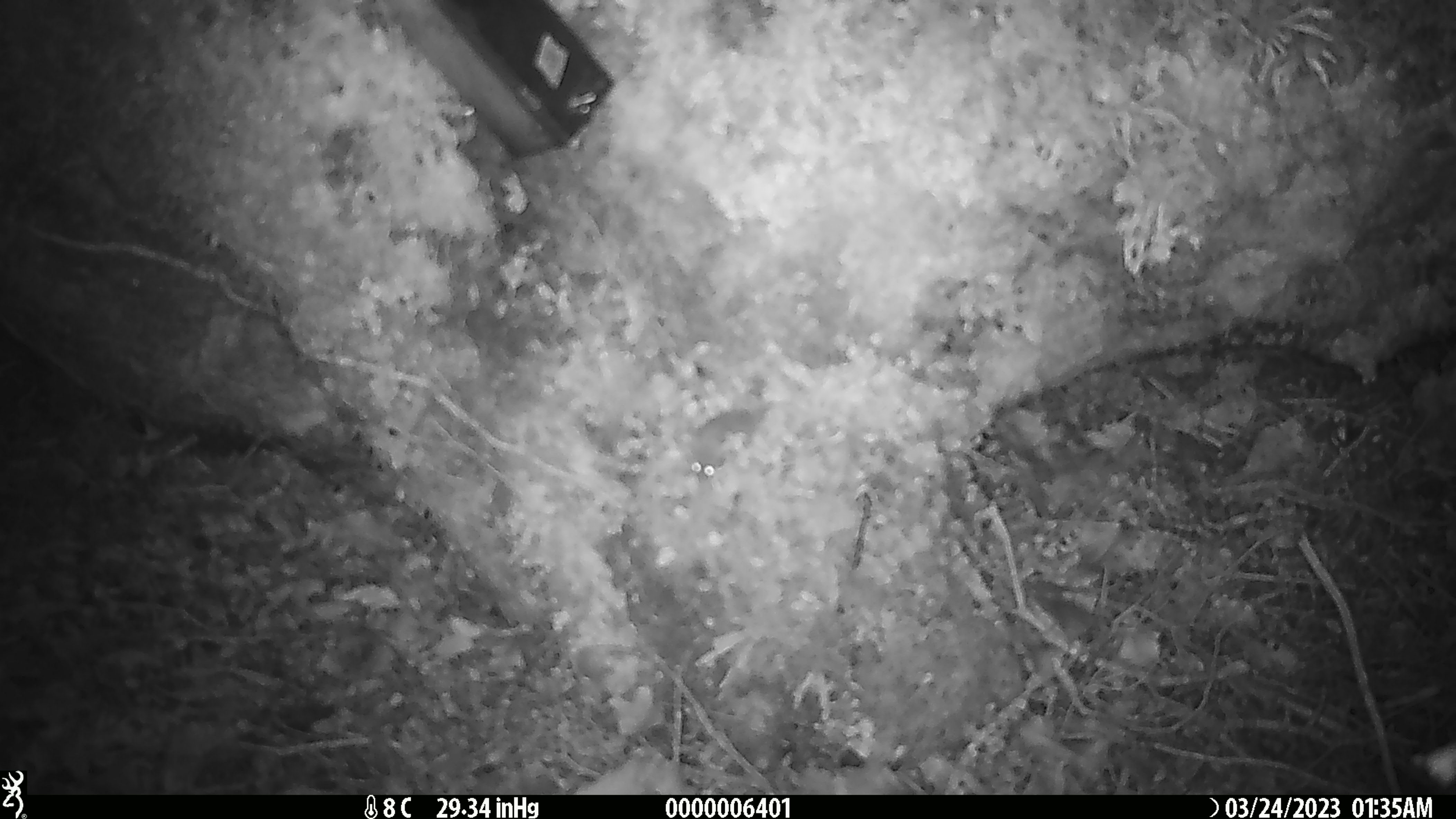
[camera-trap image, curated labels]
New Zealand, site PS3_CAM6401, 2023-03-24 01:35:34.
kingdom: Animalia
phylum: Chordata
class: Mammalia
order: Rodentia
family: Muridae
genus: Mus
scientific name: Mus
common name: mouse